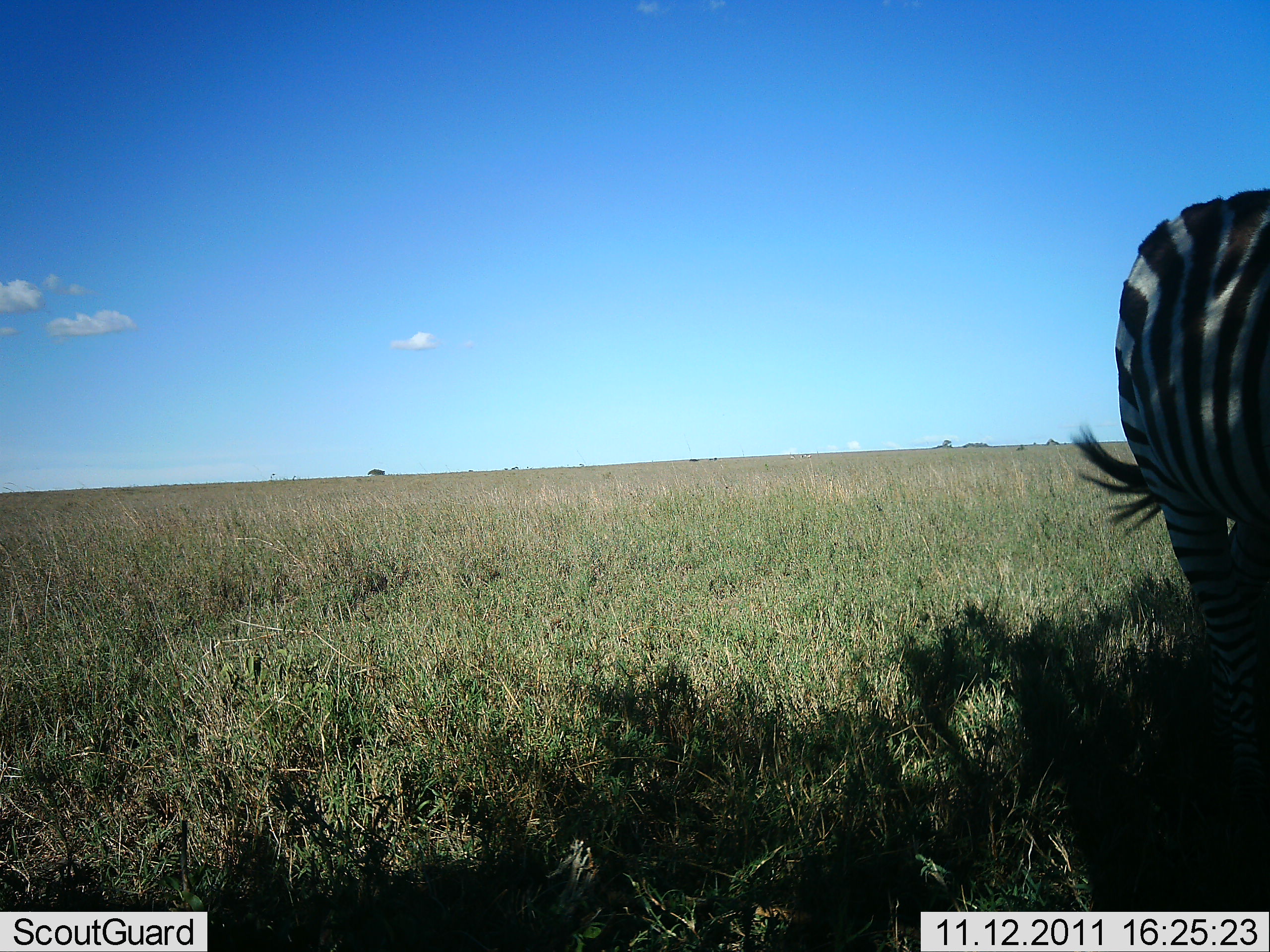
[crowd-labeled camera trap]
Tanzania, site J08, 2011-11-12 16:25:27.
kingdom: Animalia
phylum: Chordata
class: Mammalia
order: Perissodactyla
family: Equidae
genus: Equus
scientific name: Equus quagga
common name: plains zebra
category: zebra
Zebra (plains zebra) (Equus quagga), count 1. Behavior (volunteer vote fractions): standing 91%, resting 0%, moving 9%, interacting 0%. Young present (vote fraction): 0%. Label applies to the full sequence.